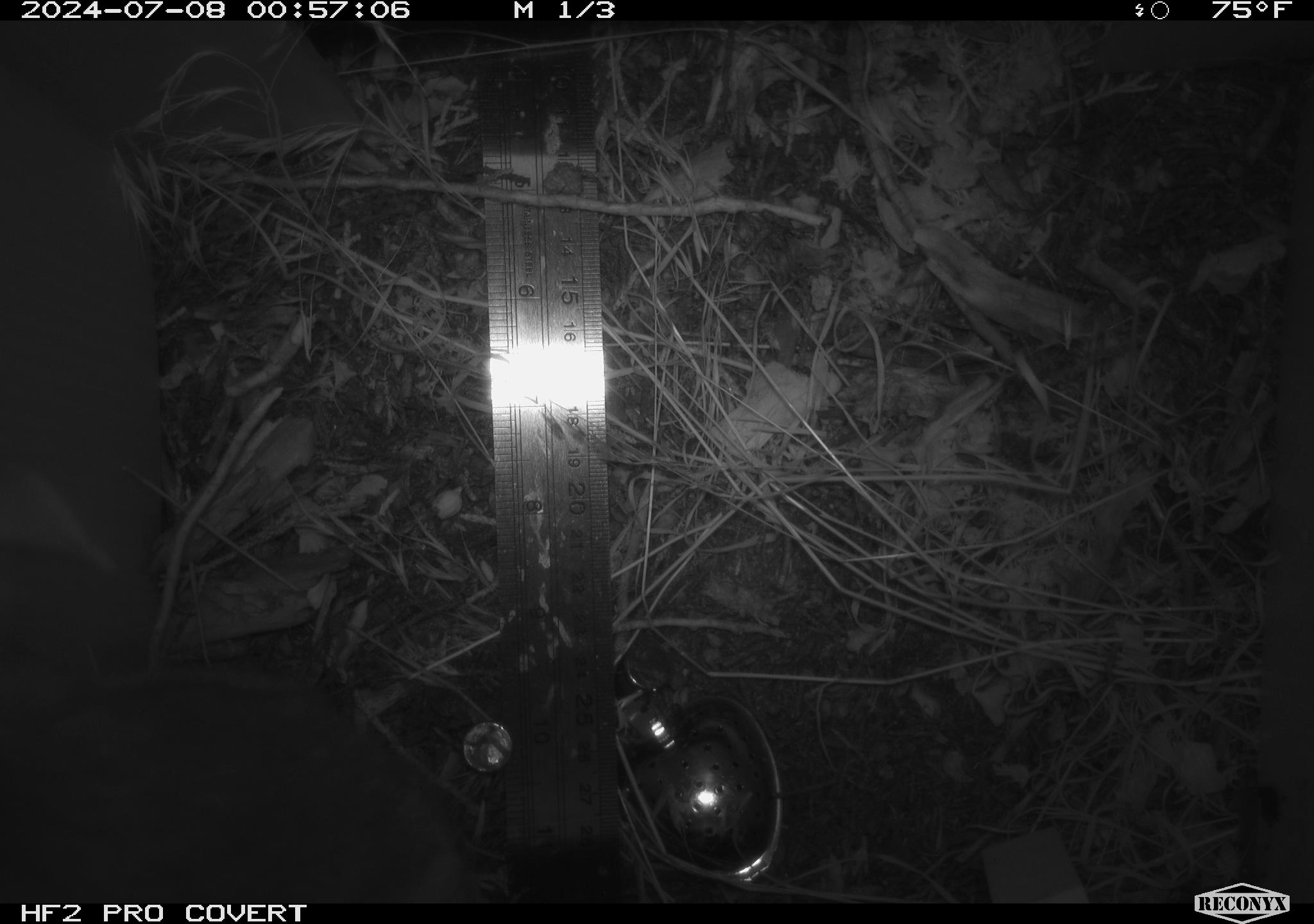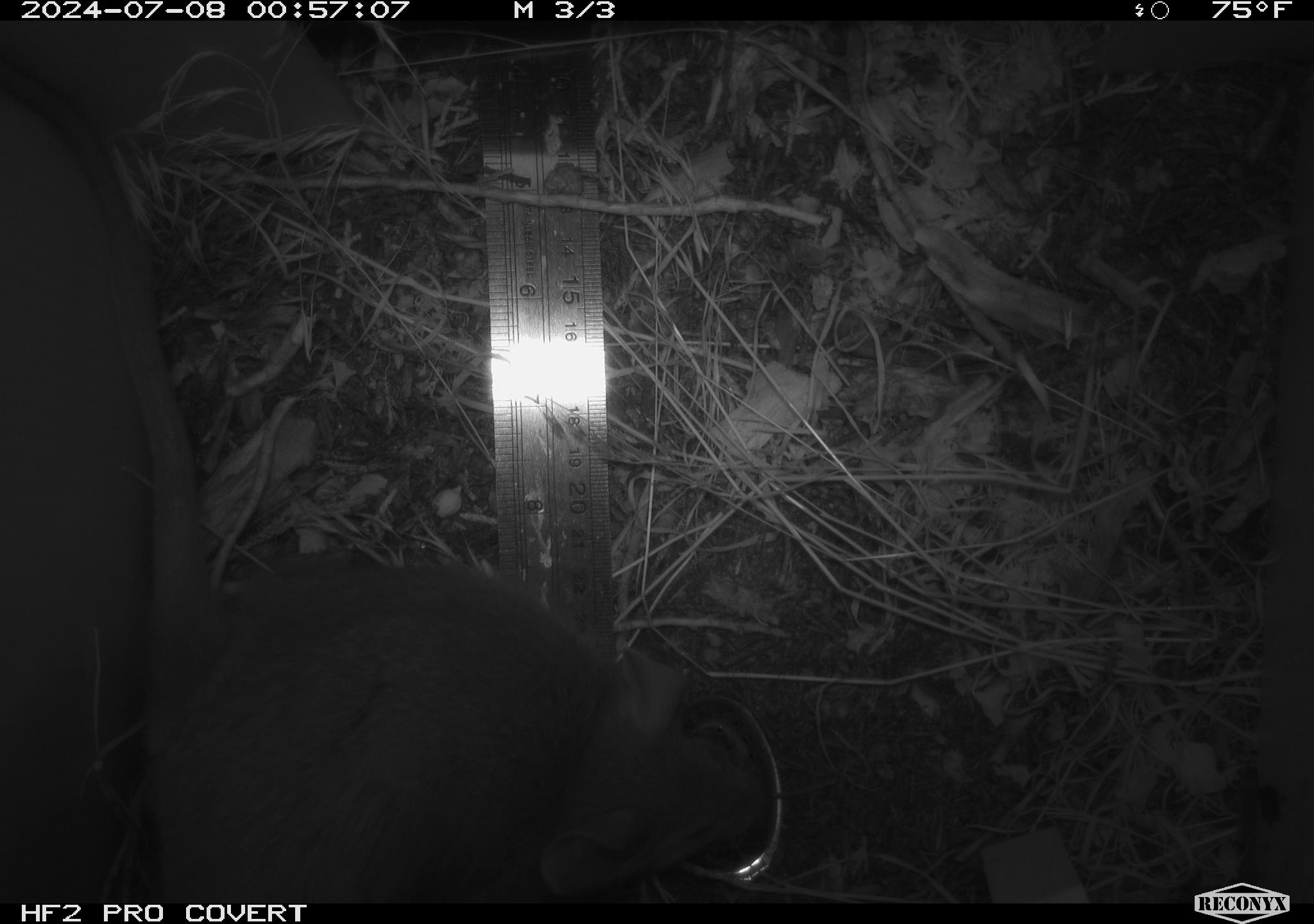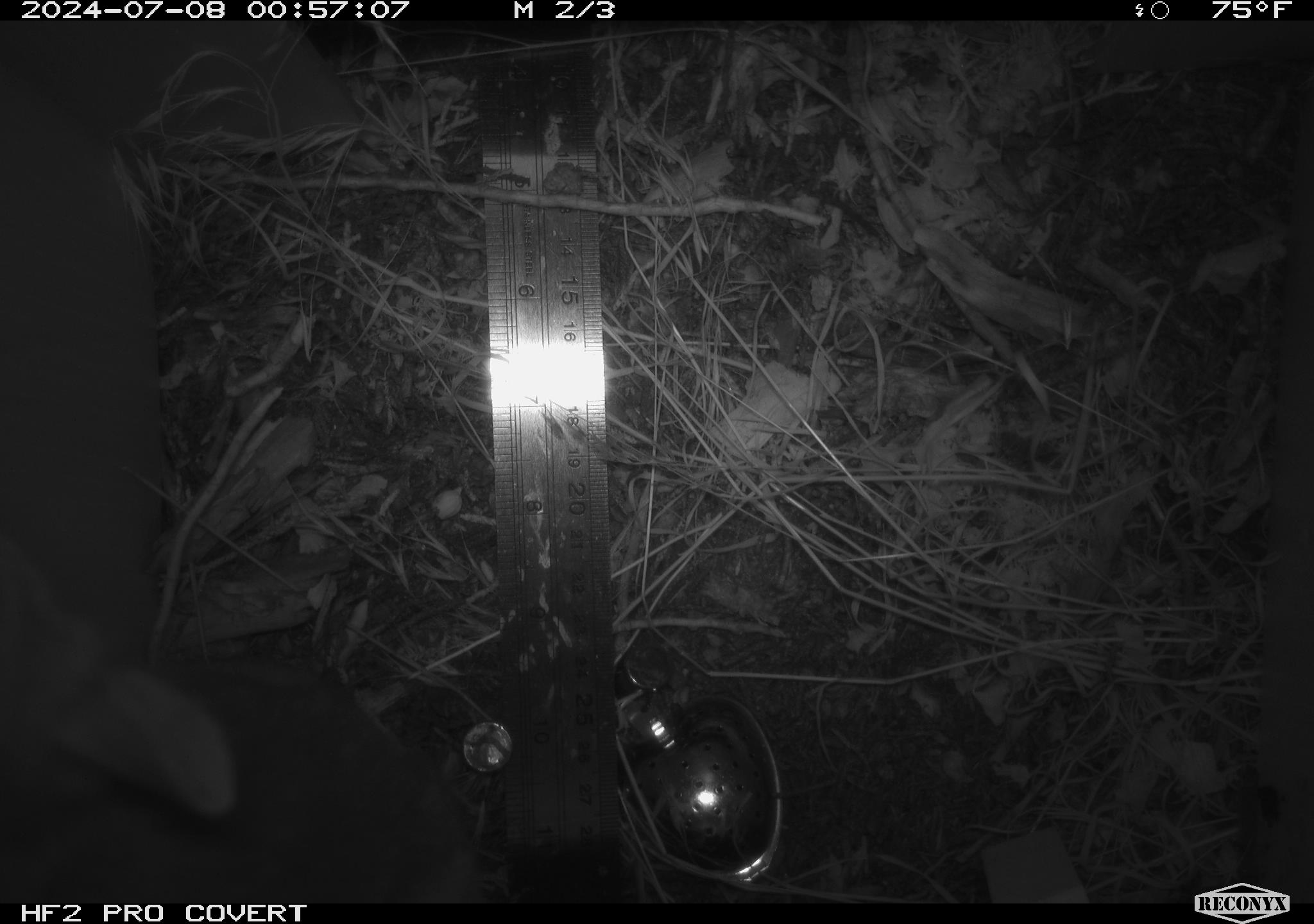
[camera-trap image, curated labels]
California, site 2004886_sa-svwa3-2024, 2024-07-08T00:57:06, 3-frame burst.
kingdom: Animalia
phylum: Chordata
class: Mammalia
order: Rodentia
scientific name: Rodentia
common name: woodrat or rat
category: woodrat or rat species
Woodrat or rat species (woodrat or rat) (Rodentia).